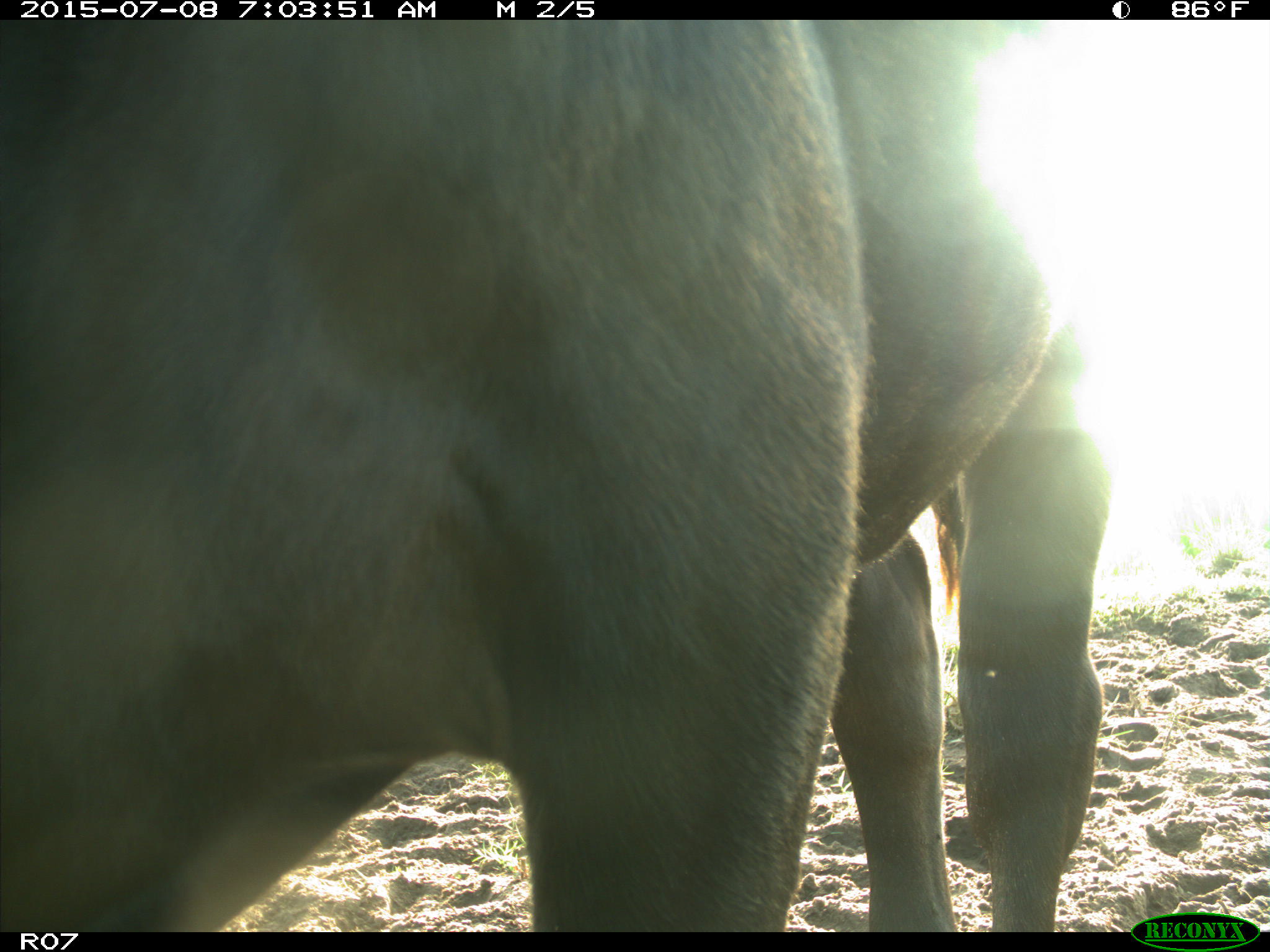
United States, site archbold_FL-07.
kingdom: Animalia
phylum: Chordata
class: Mammalia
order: Artiodactyla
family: Bovidae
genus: Bos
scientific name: Bos taurus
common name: domestic cow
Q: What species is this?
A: Bos taurus (domestic cow).